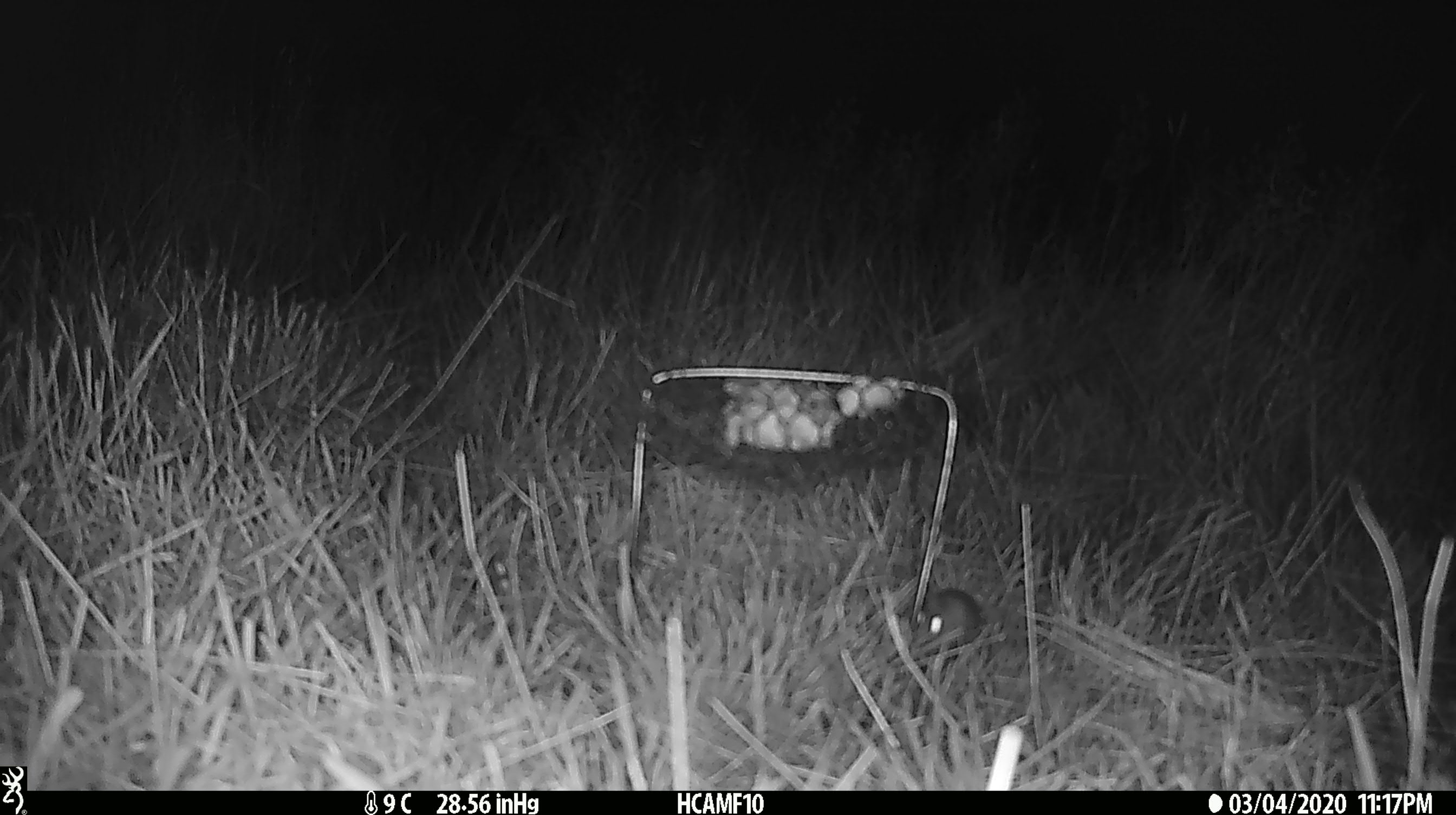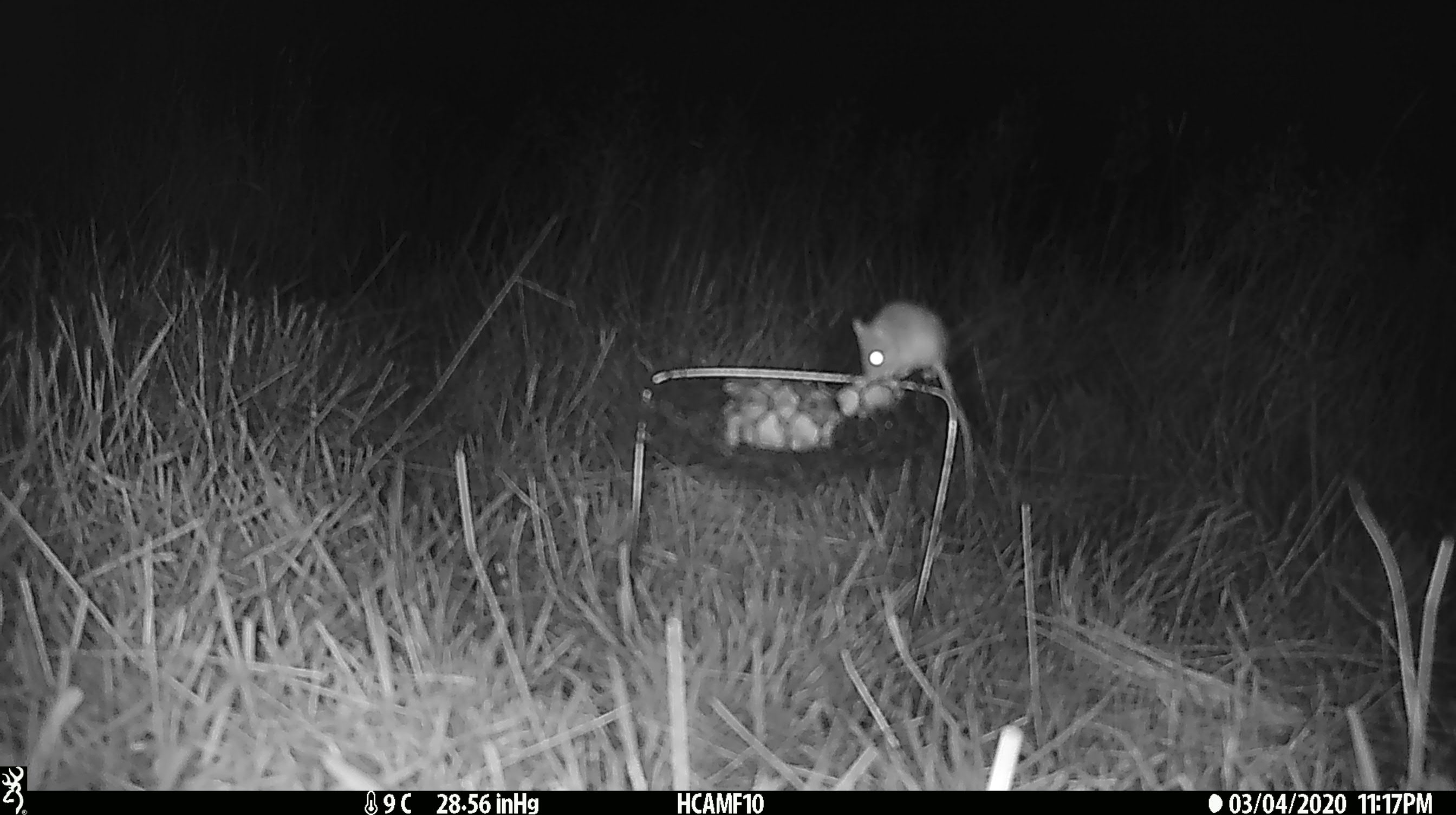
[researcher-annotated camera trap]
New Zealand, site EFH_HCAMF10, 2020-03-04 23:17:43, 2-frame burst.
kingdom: Animalia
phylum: Chordata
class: Mammalia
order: Rodentia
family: Muridae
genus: Mus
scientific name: Mus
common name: mouse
Mouse (Mus).